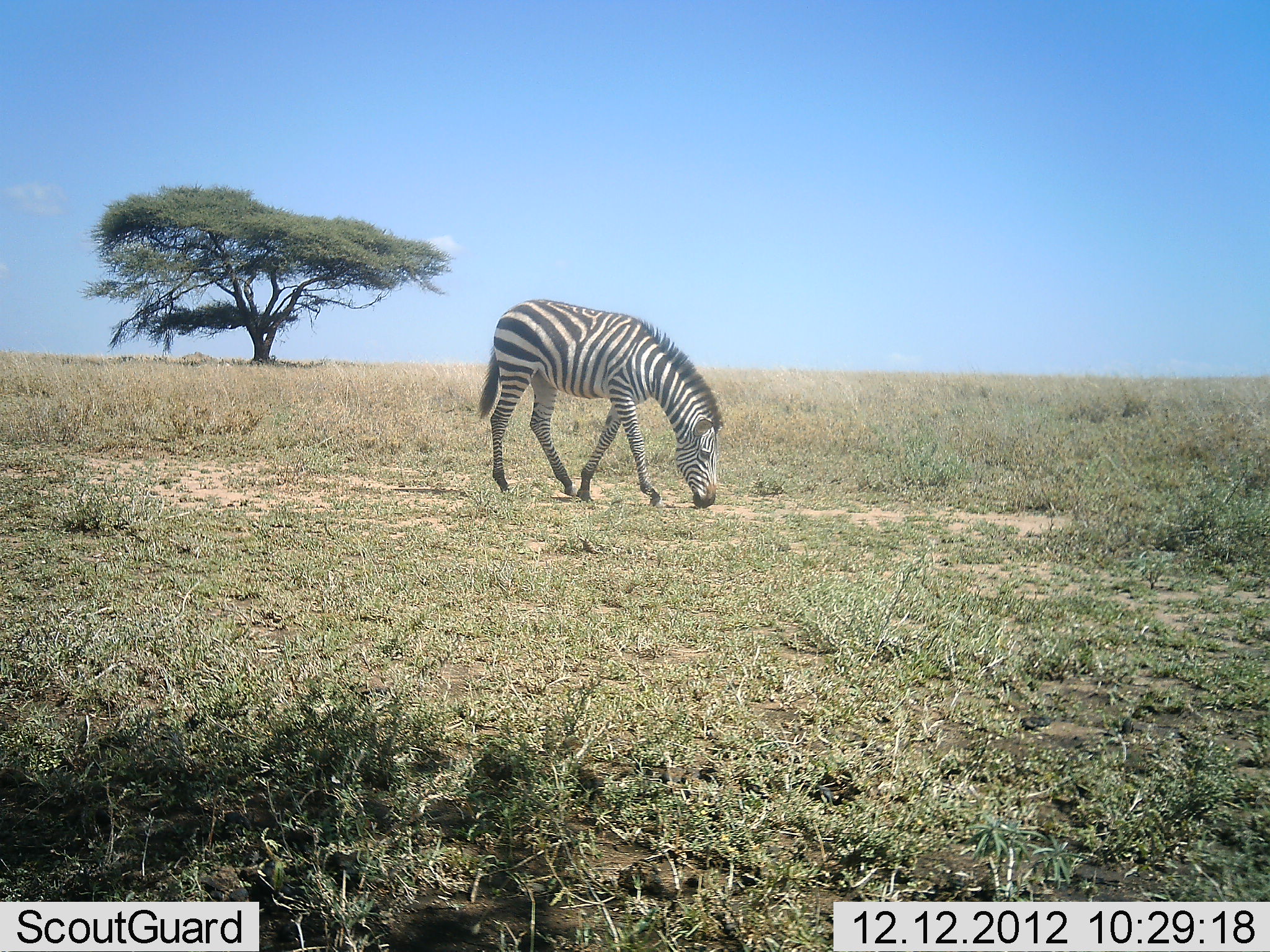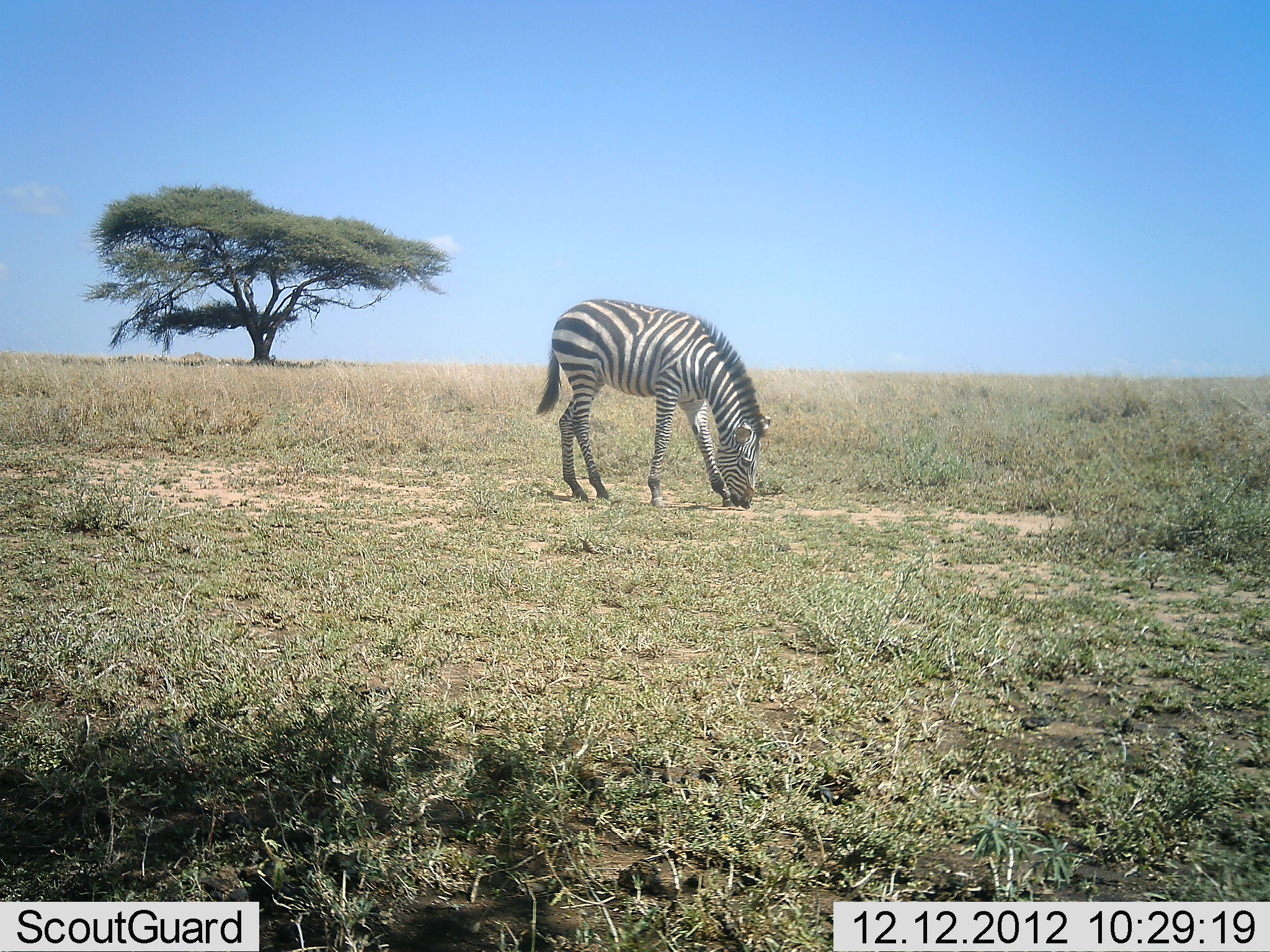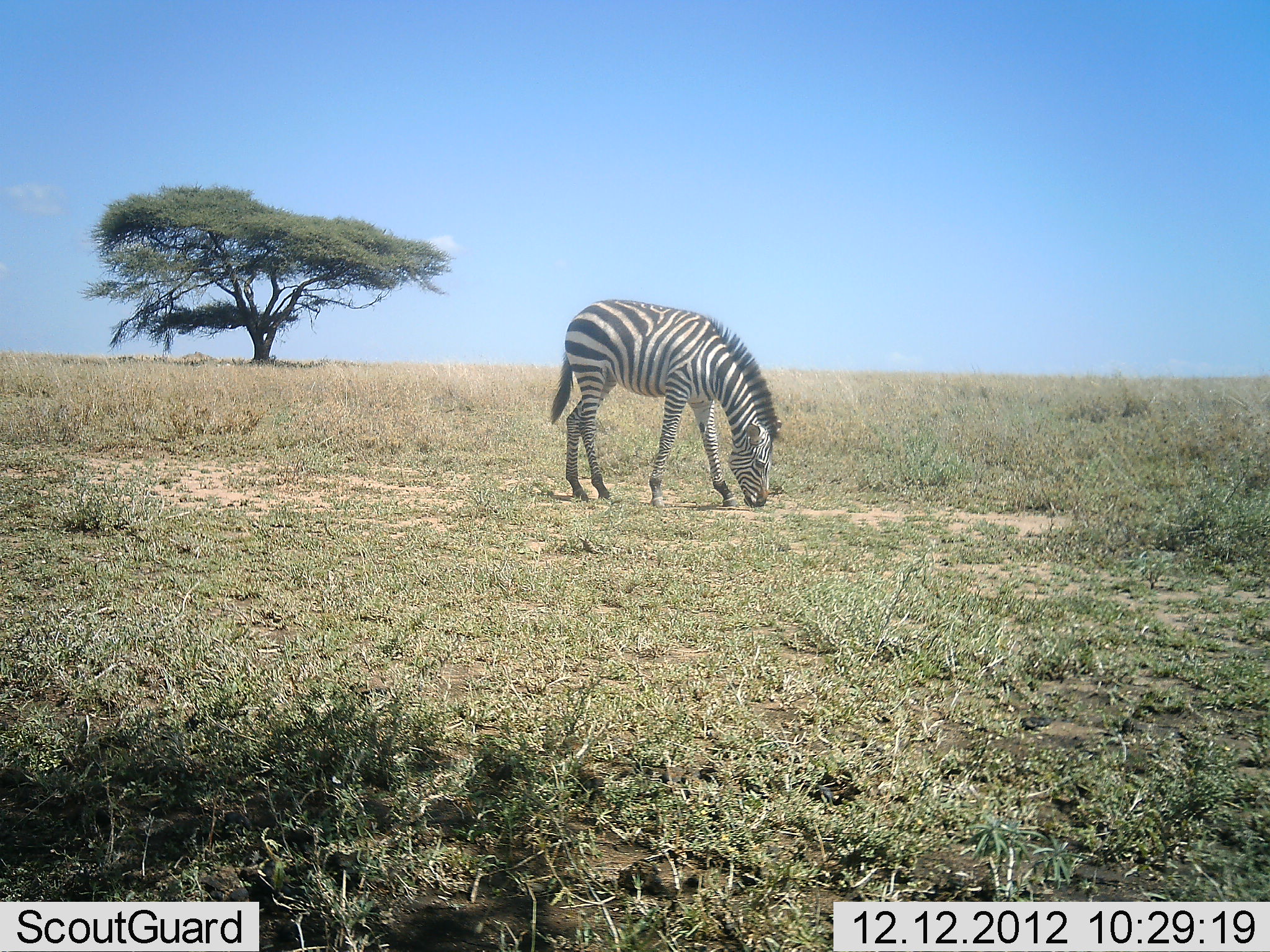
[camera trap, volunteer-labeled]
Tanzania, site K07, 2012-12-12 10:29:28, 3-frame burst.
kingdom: Animalia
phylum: Chordata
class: Mammalia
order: Perissodactyla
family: Equidae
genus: Equus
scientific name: Equus quagga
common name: plains zebra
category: zebra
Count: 1.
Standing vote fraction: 40%.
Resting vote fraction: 0%.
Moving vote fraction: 10%.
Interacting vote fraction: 0%.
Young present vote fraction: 0%.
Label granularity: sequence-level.